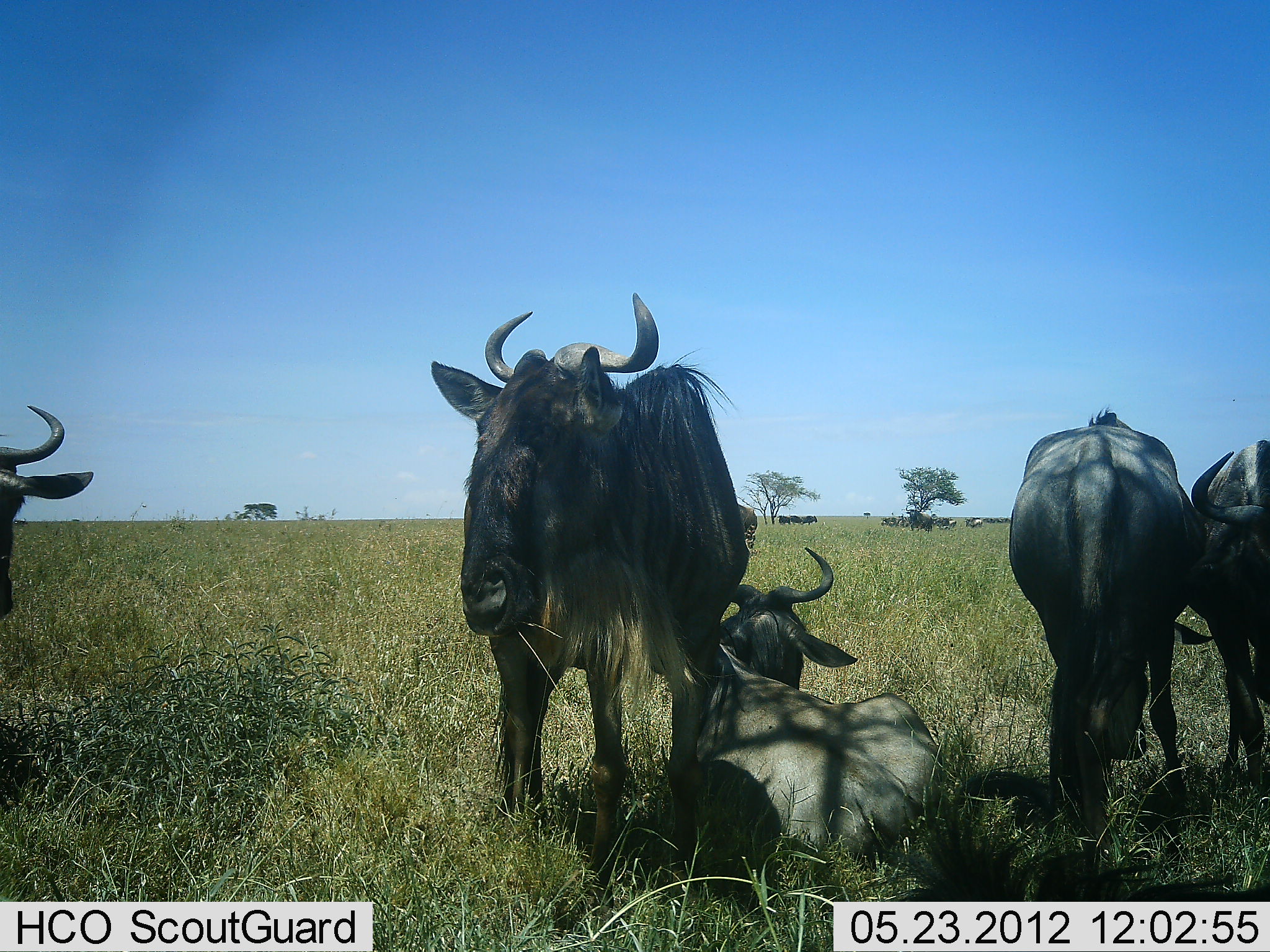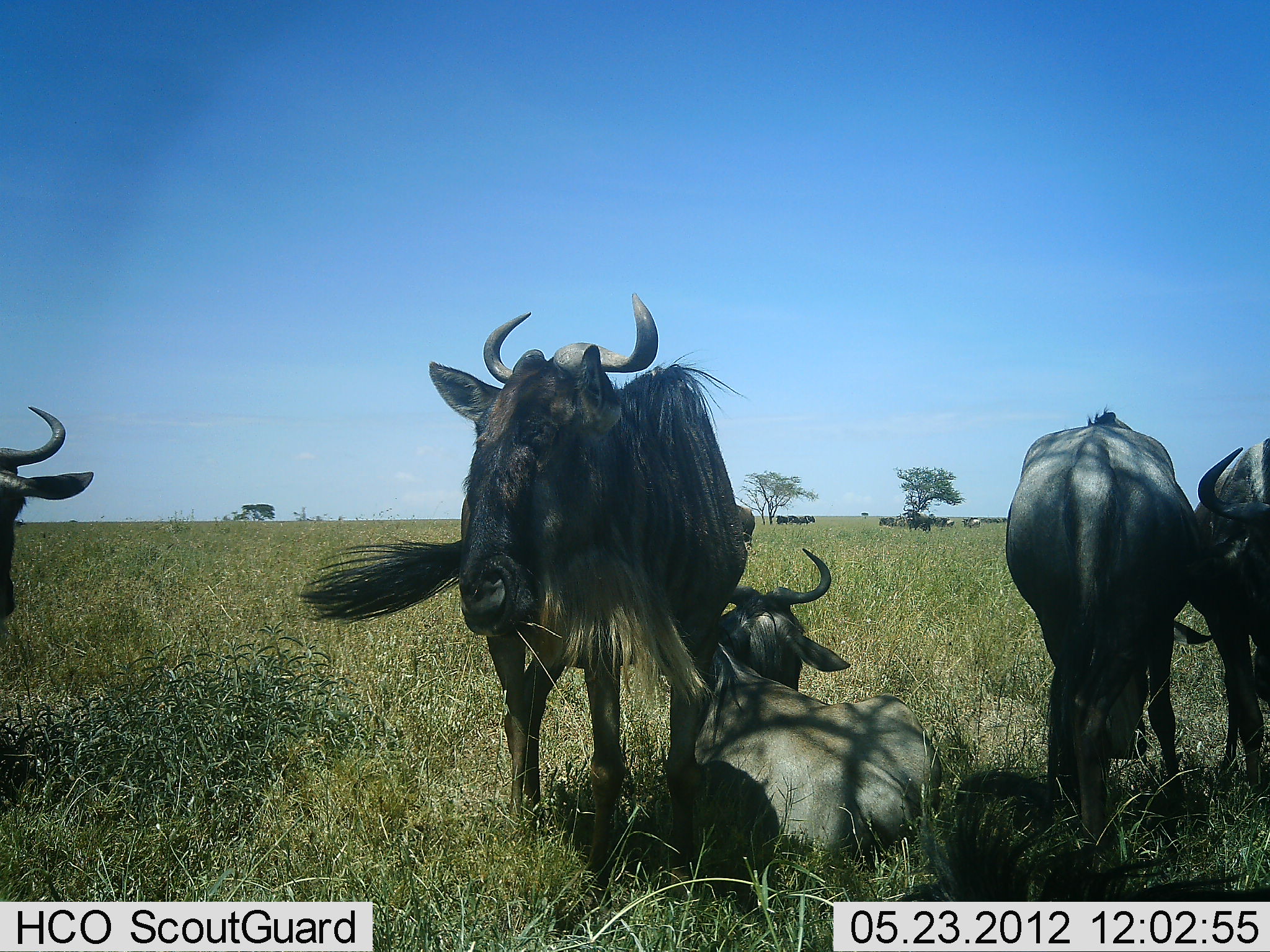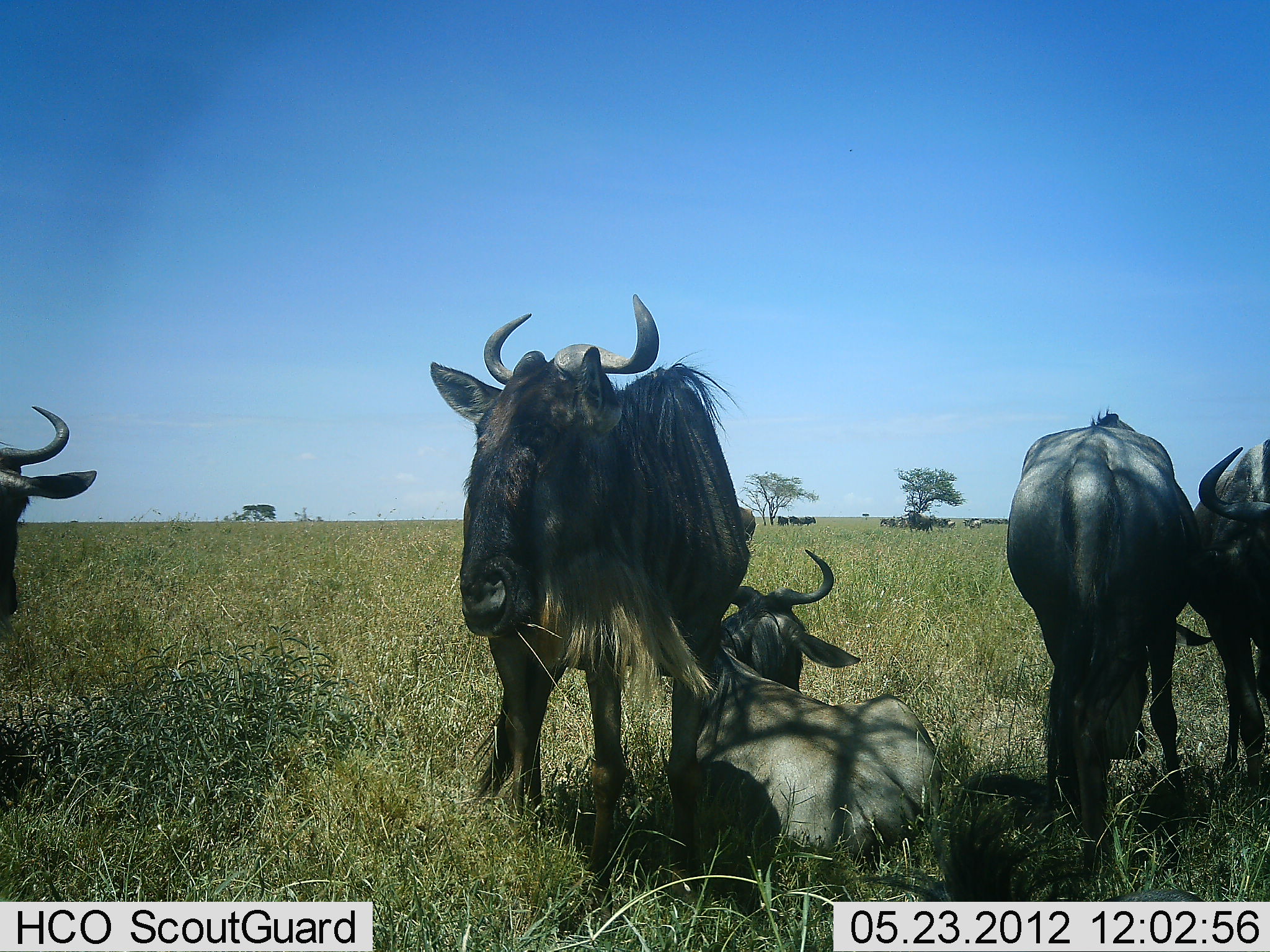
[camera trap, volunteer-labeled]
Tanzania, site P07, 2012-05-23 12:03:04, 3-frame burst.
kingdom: Animalia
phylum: Chordata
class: Mammalia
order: Artiodactyla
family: Bovidae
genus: Connochaetes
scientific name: Connochaetes taurinus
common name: blue wildebeest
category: wildebeest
Wildebeest (blue wildebeest) (Connochaetes taurinus), count 5. Behavior (volunteer vote fractions): standing 96%, resting 100%, moving 0%, interacting 4%. Young present (vote fraction): 0%. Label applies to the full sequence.